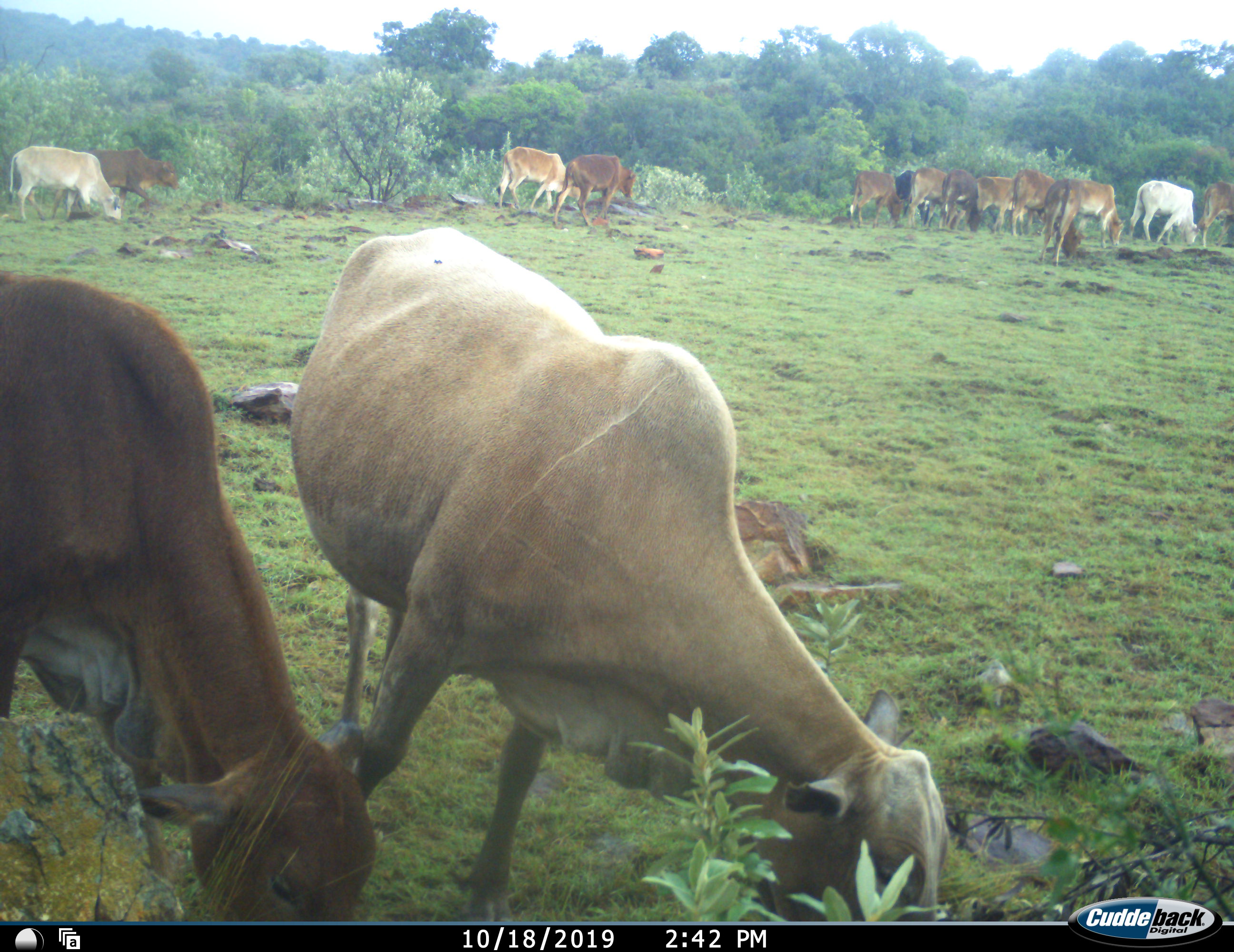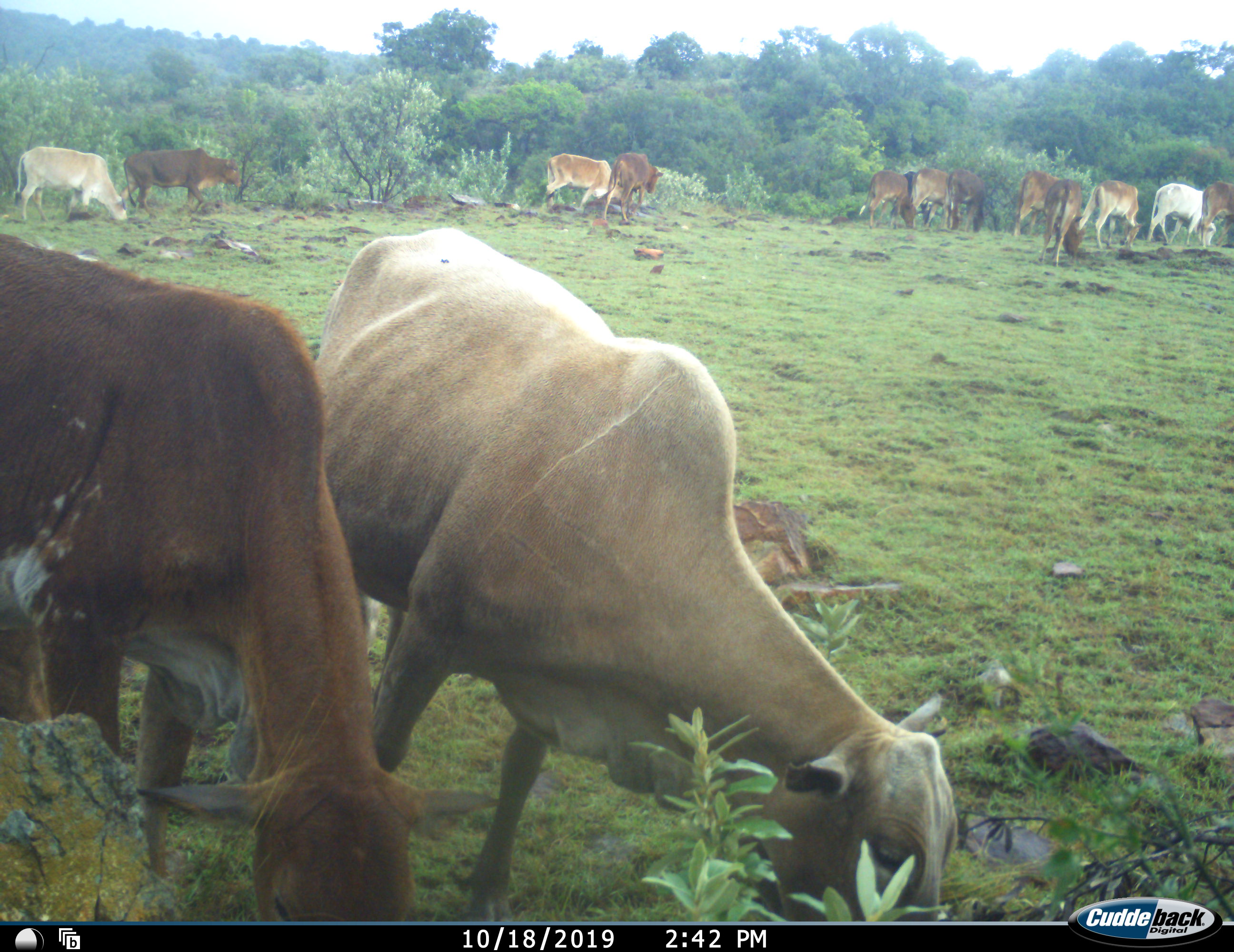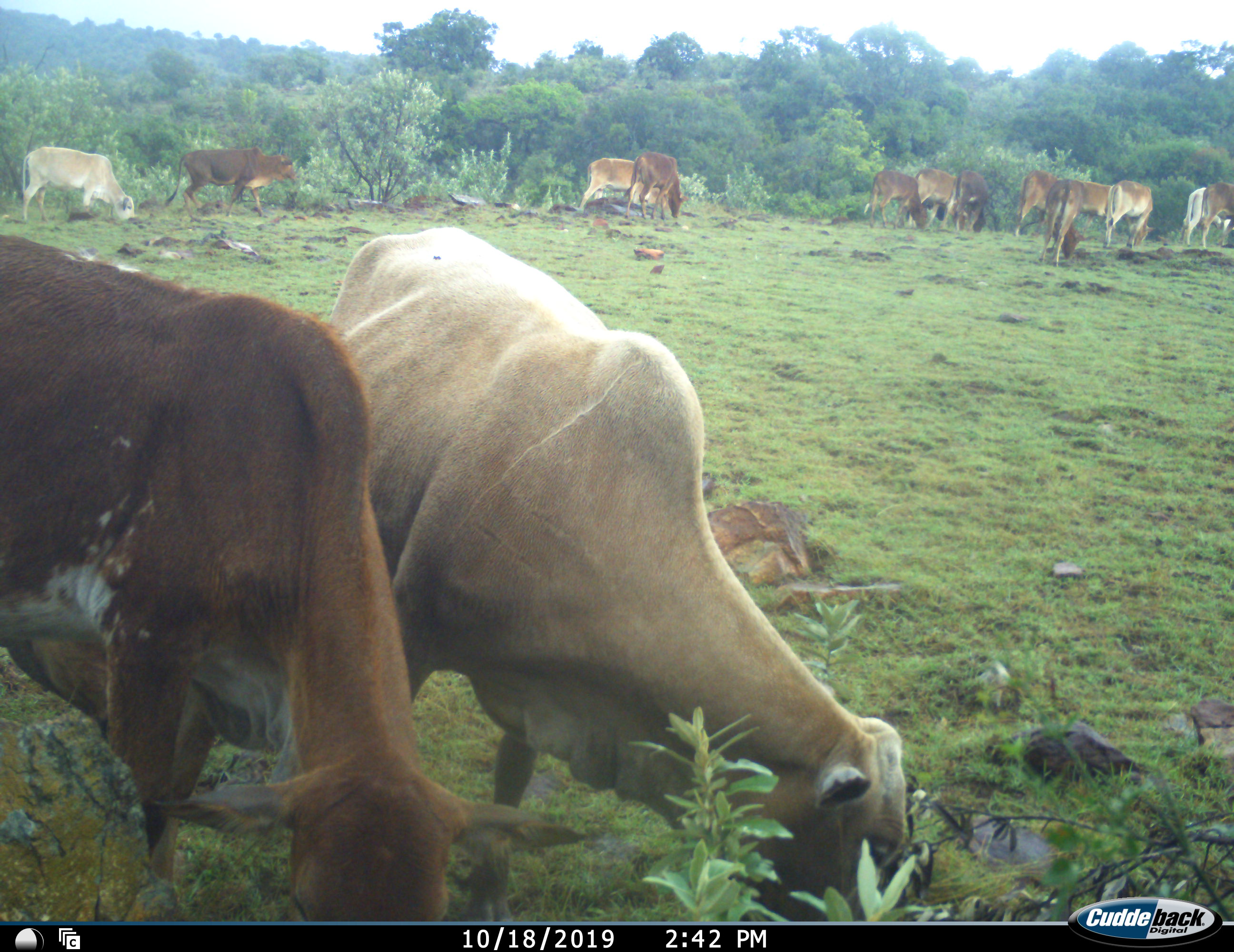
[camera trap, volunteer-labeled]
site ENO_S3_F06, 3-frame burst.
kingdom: Animalia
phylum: Chordata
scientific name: Vertebrata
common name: domestic animal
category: domesticanimal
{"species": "domesticanimal (domestic animal) (Vertebrata)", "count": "11-50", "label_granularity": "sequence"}